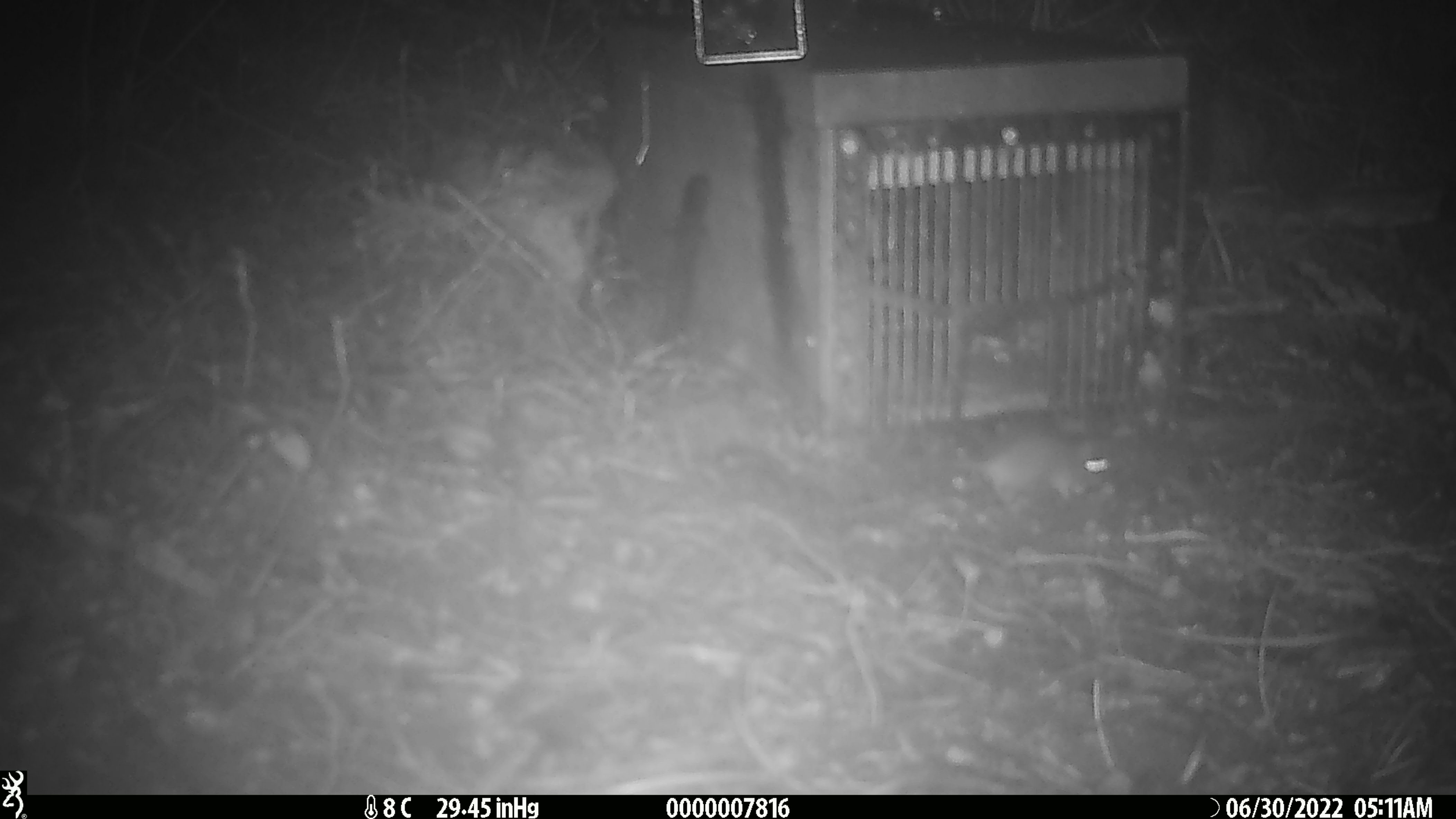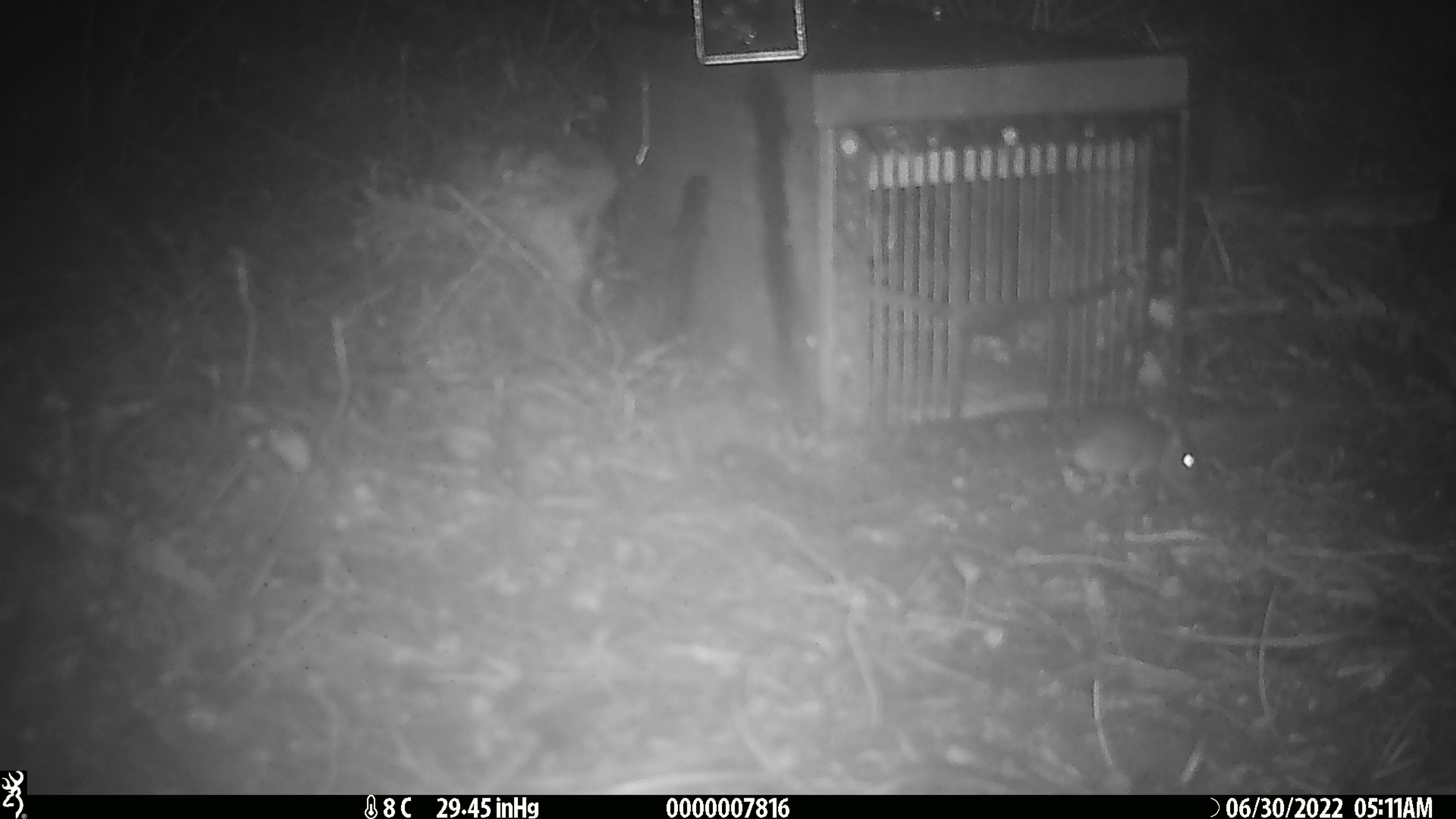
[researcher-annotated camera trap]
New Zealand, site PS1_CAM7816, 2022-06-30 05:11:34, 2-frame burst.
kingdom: Animalia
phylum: Chordata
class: Mammalia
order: Rodentia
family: Muridae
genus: Mus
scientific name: Mus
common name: mouse